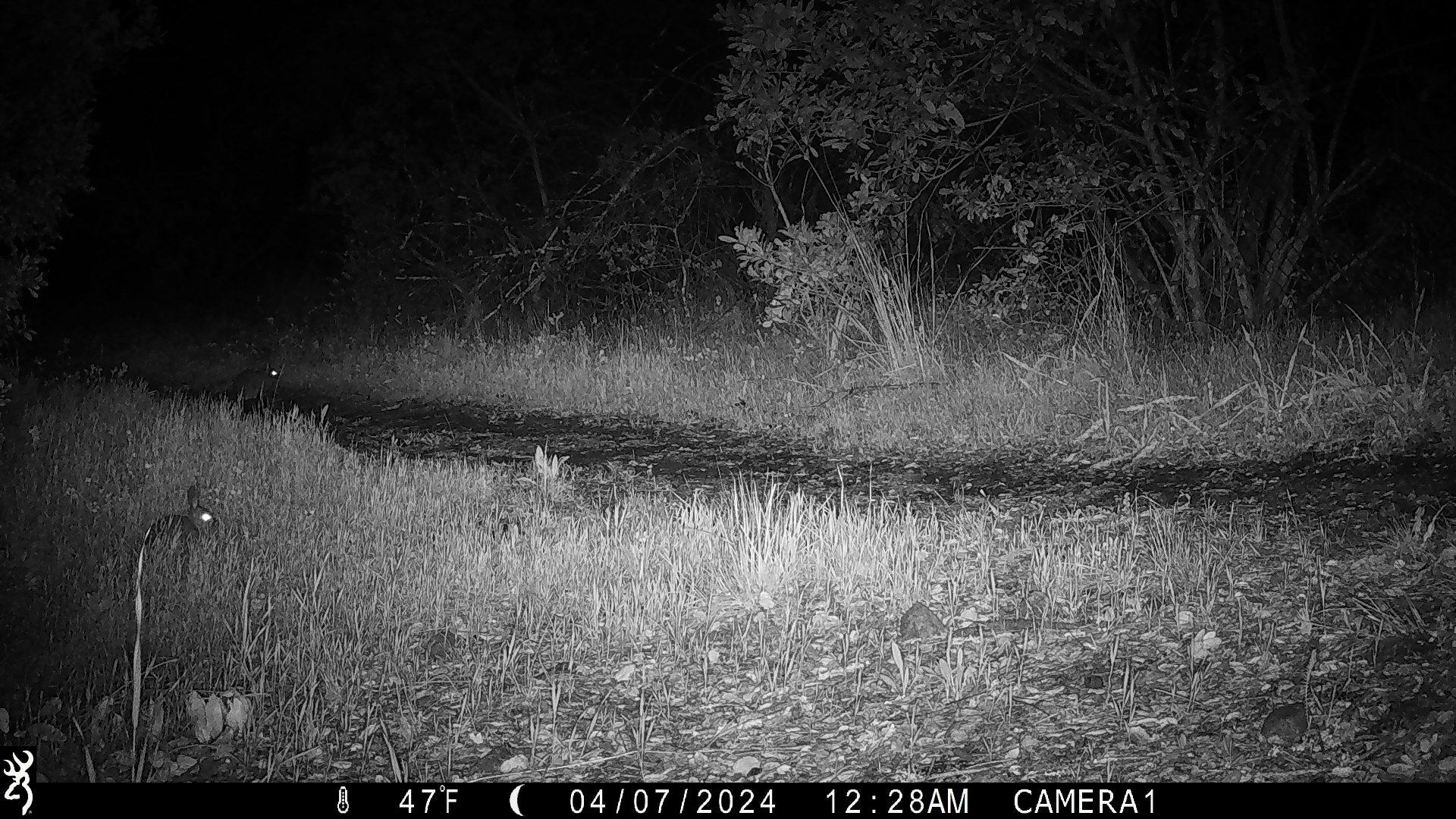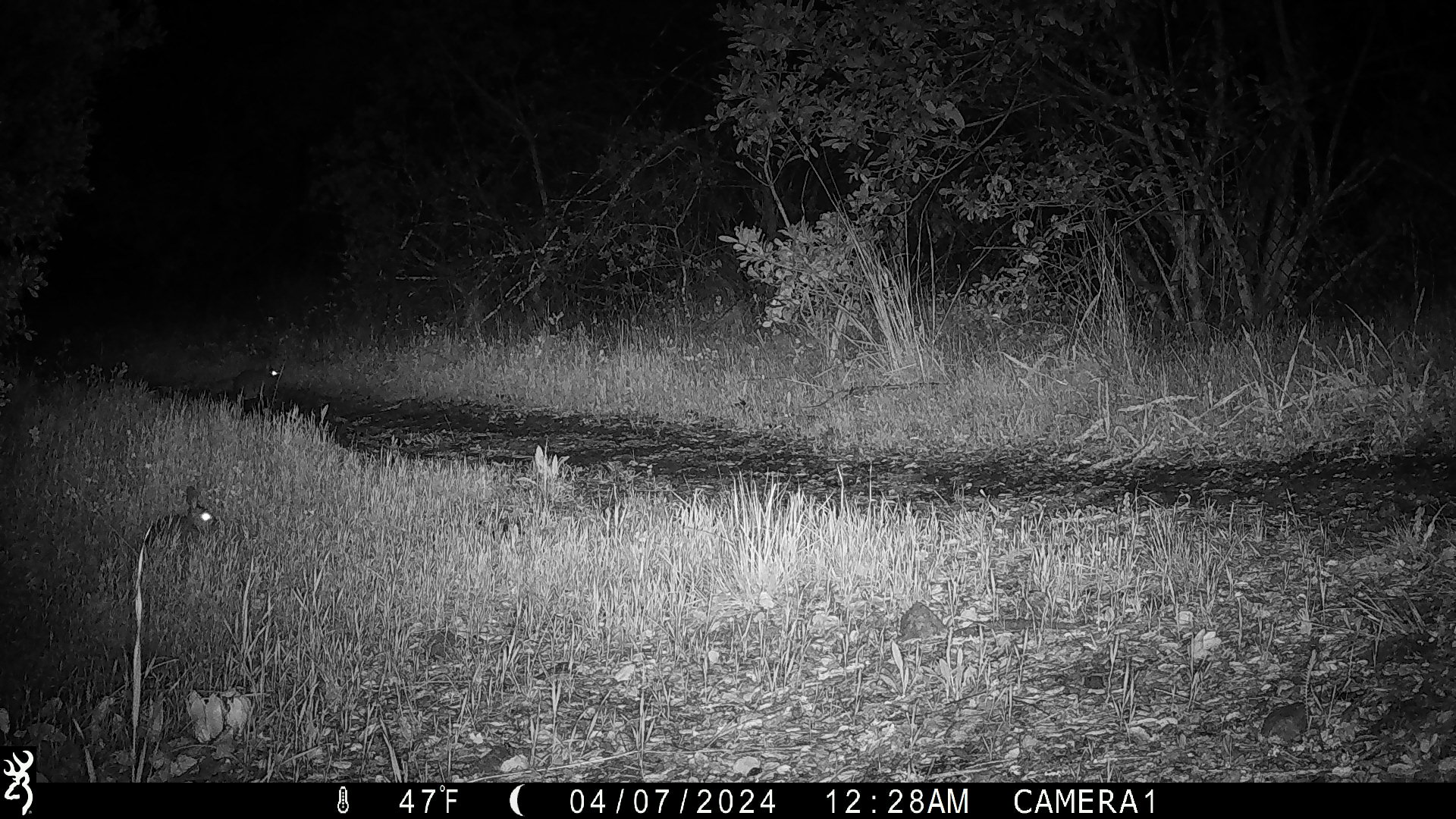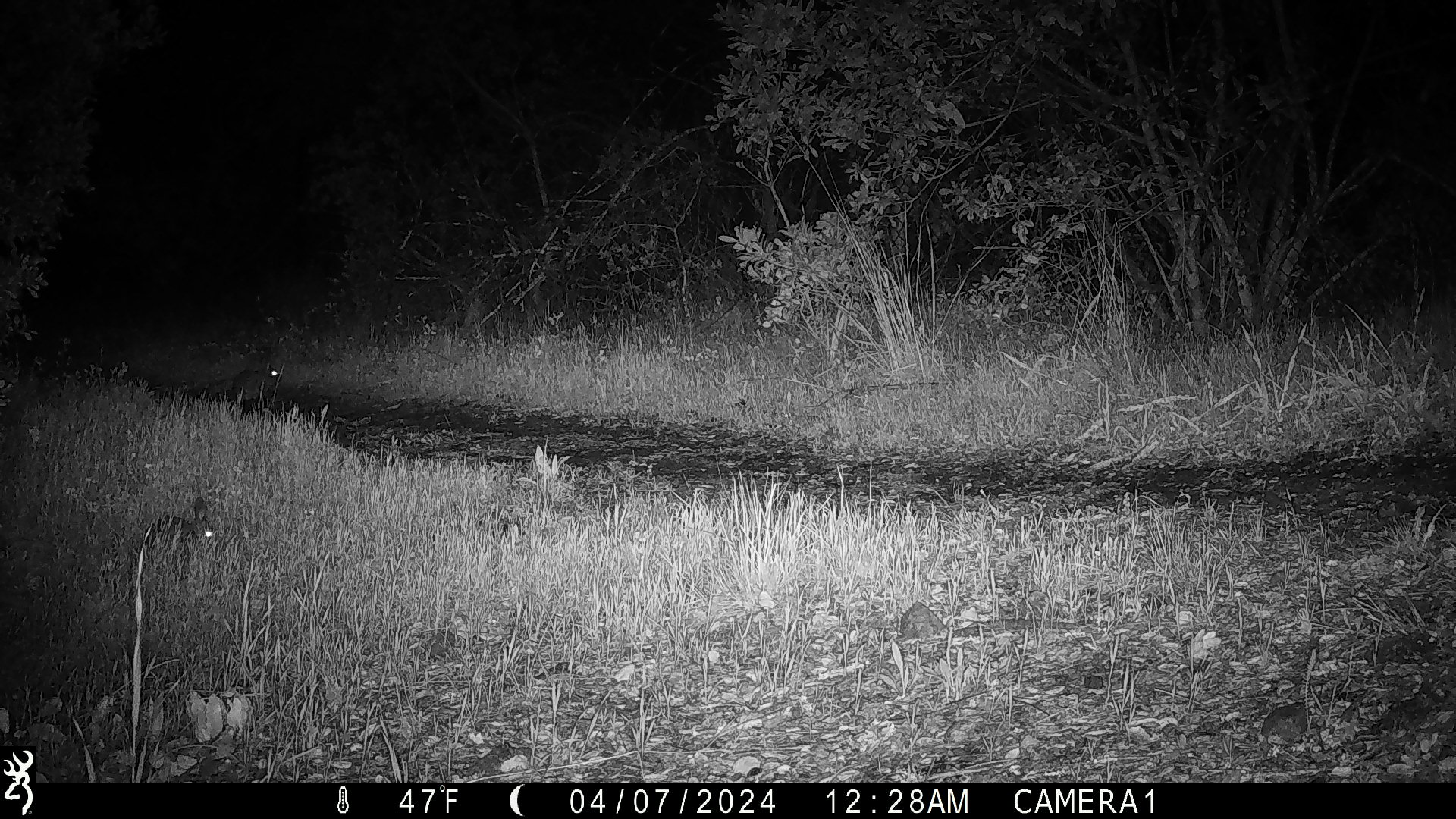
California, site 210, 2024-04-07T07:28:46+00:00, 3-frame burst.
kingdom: Animalia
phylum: Chordata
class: Mammalia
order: Lagomorpha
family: Leporidae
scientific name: Leporidae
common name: rabbit